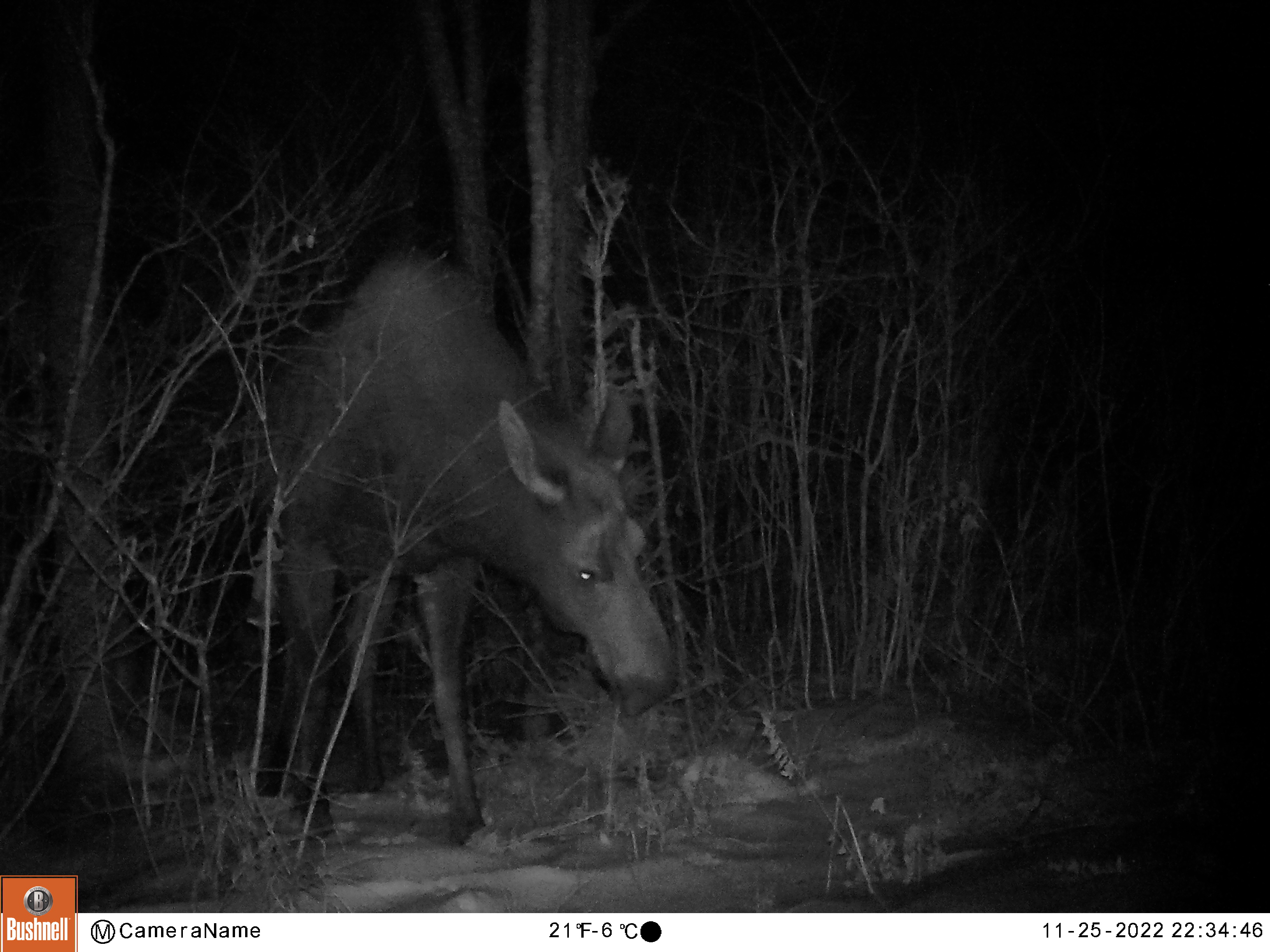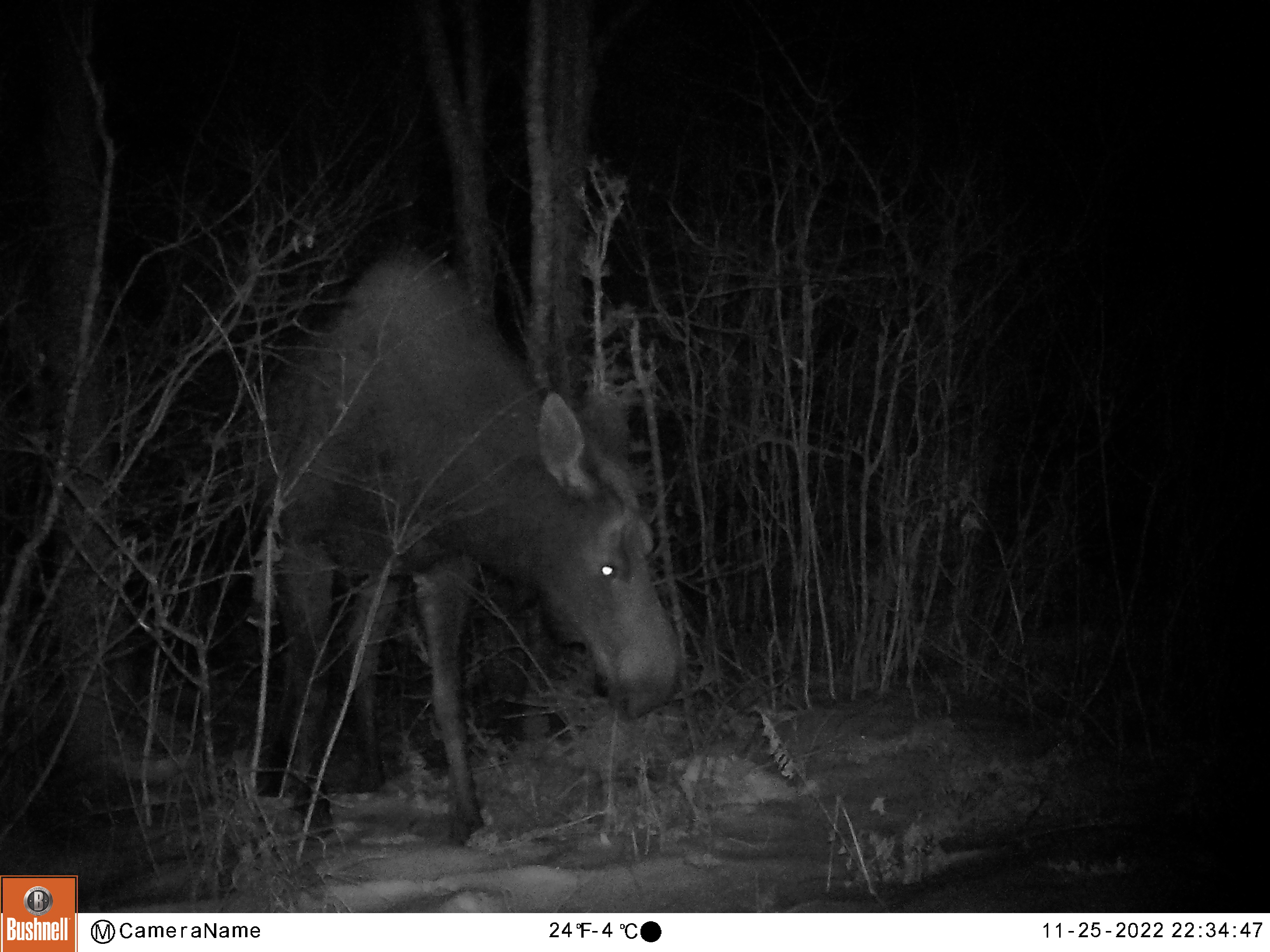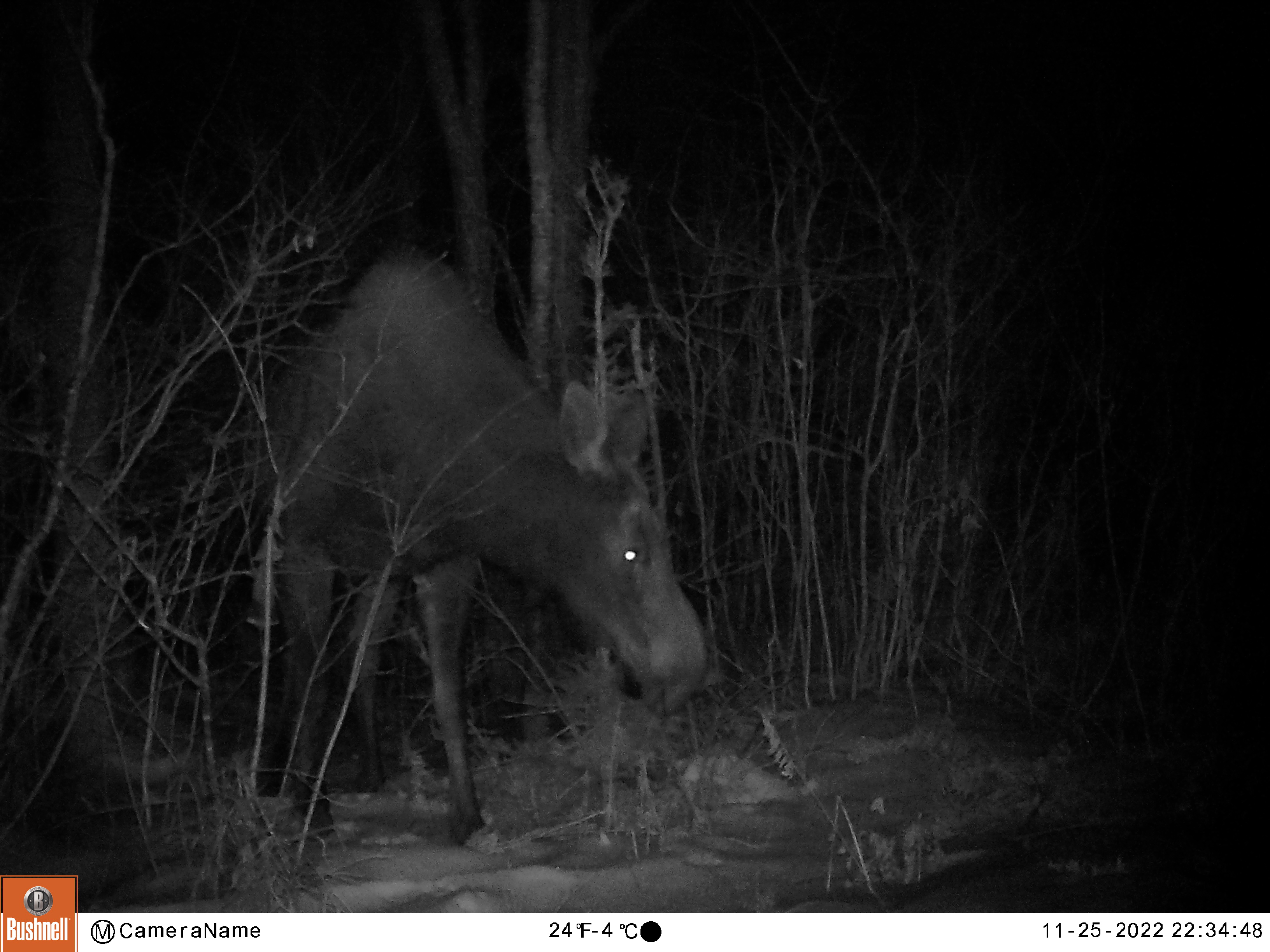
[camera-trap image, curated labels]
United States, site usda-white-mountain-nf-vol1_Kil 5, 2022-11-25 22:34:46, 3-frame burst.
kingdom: Animalia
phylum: Chordata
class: Mammalia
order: Artiodactyla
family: Cervidae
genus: Alces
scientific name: Alces alces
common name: moose